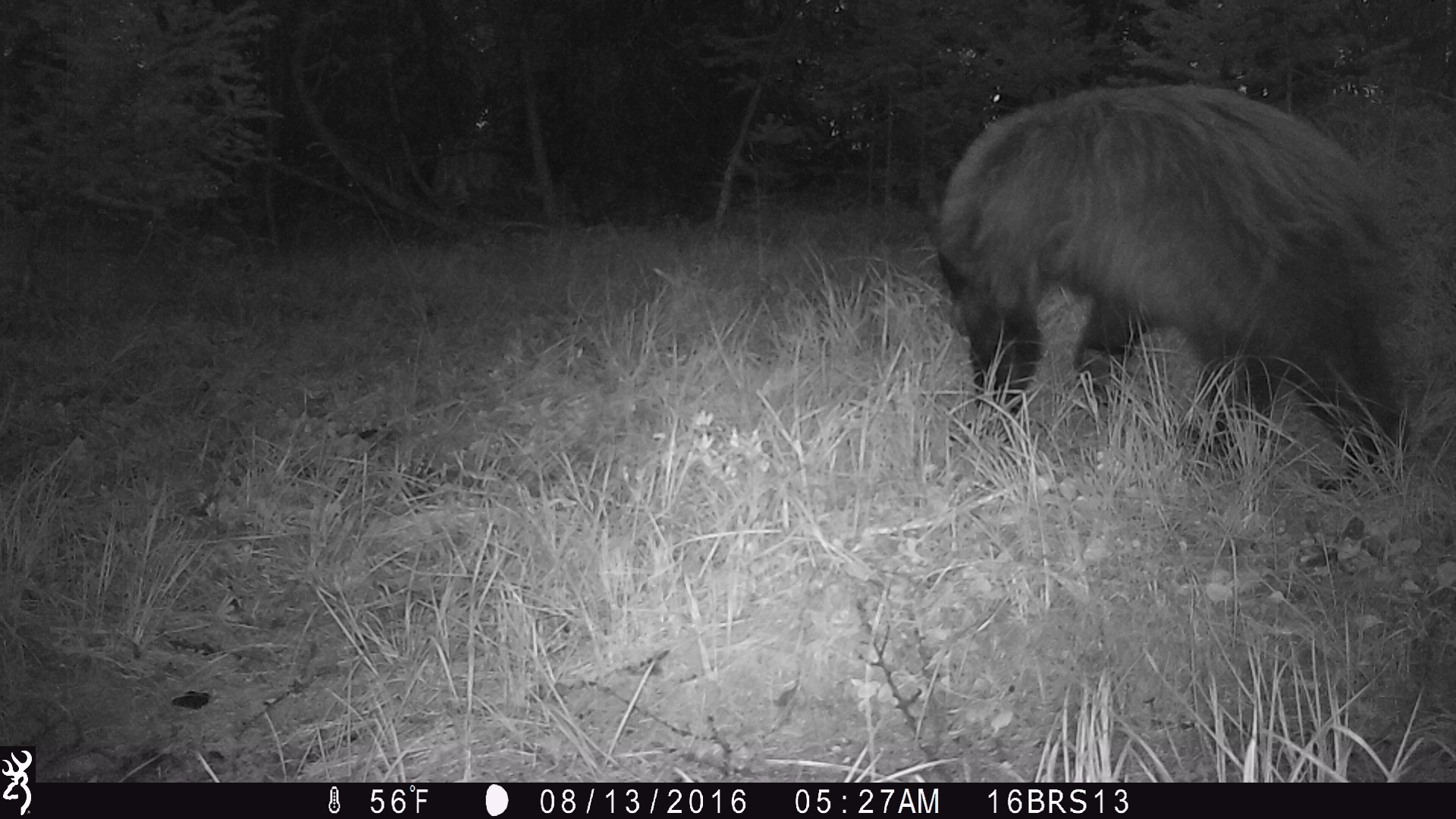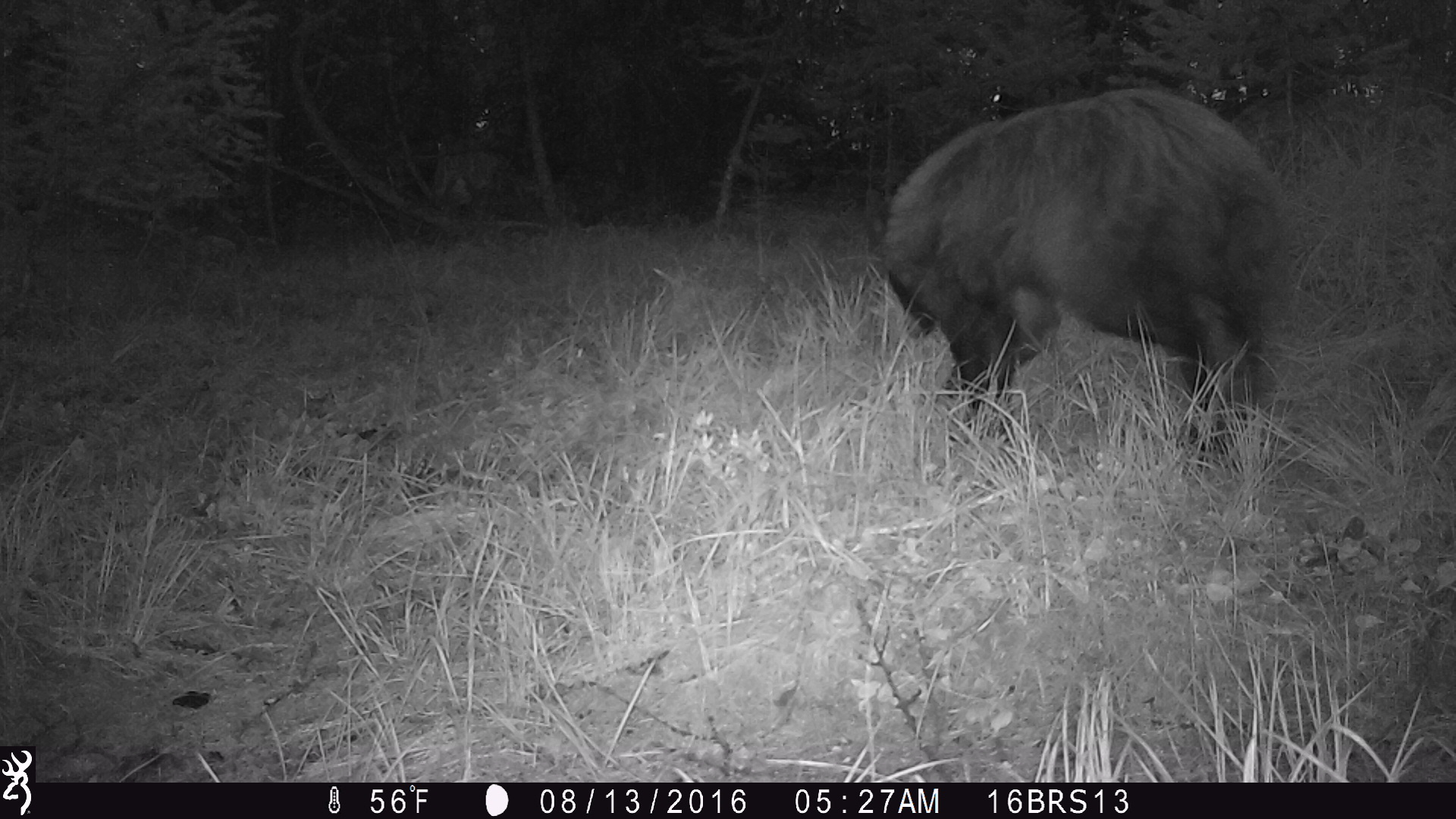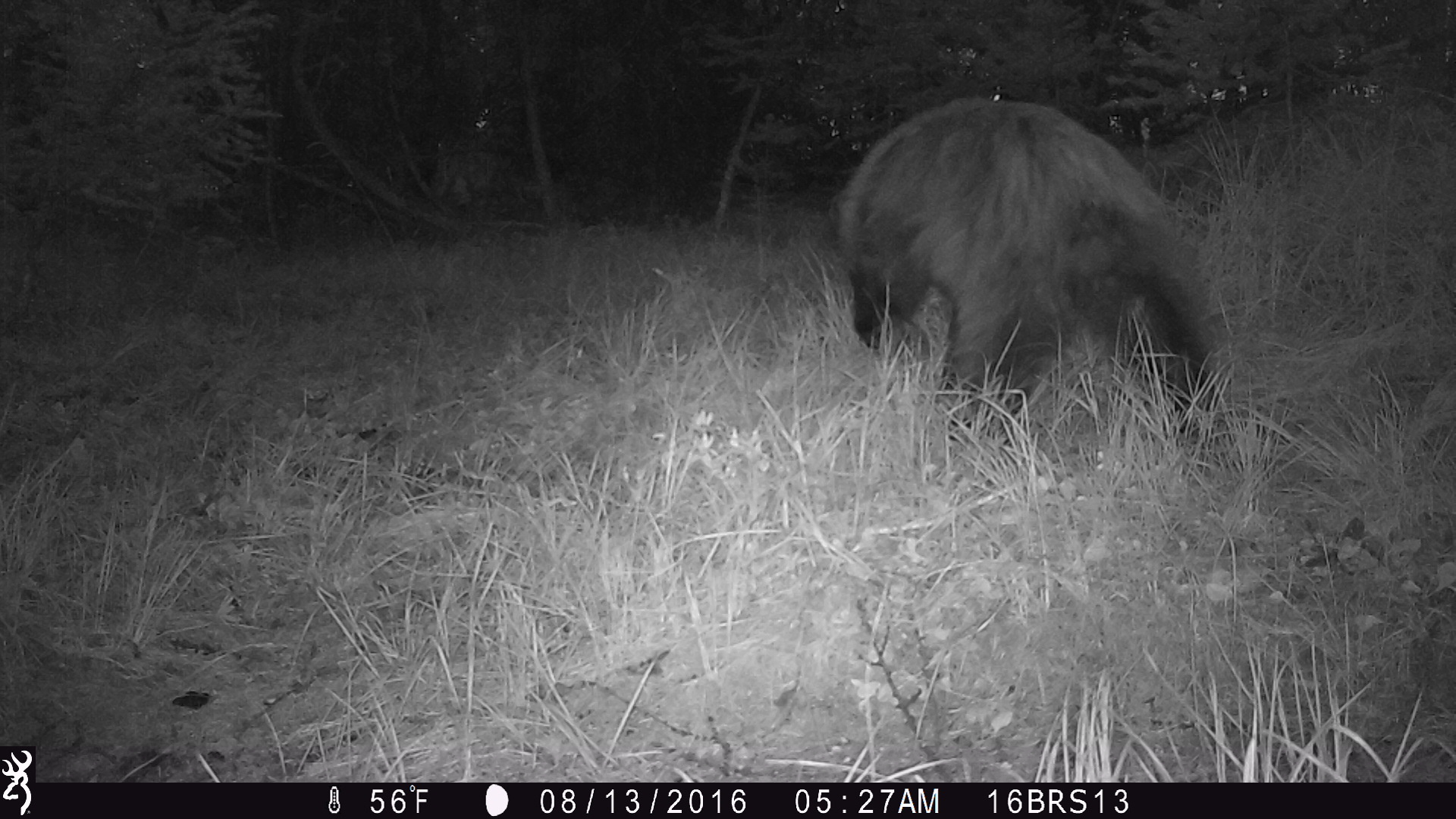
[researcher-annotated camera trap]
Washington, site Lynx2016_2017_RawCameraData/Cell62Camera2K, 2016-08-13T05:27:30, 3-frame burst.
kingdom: Animalia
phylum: Chordata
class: Mammalia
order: Carnivora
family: Ursidae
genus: Ursus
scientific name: Ursus americanus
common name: american black bear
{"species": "Ursus americanus (american black bear)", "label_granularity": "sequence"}